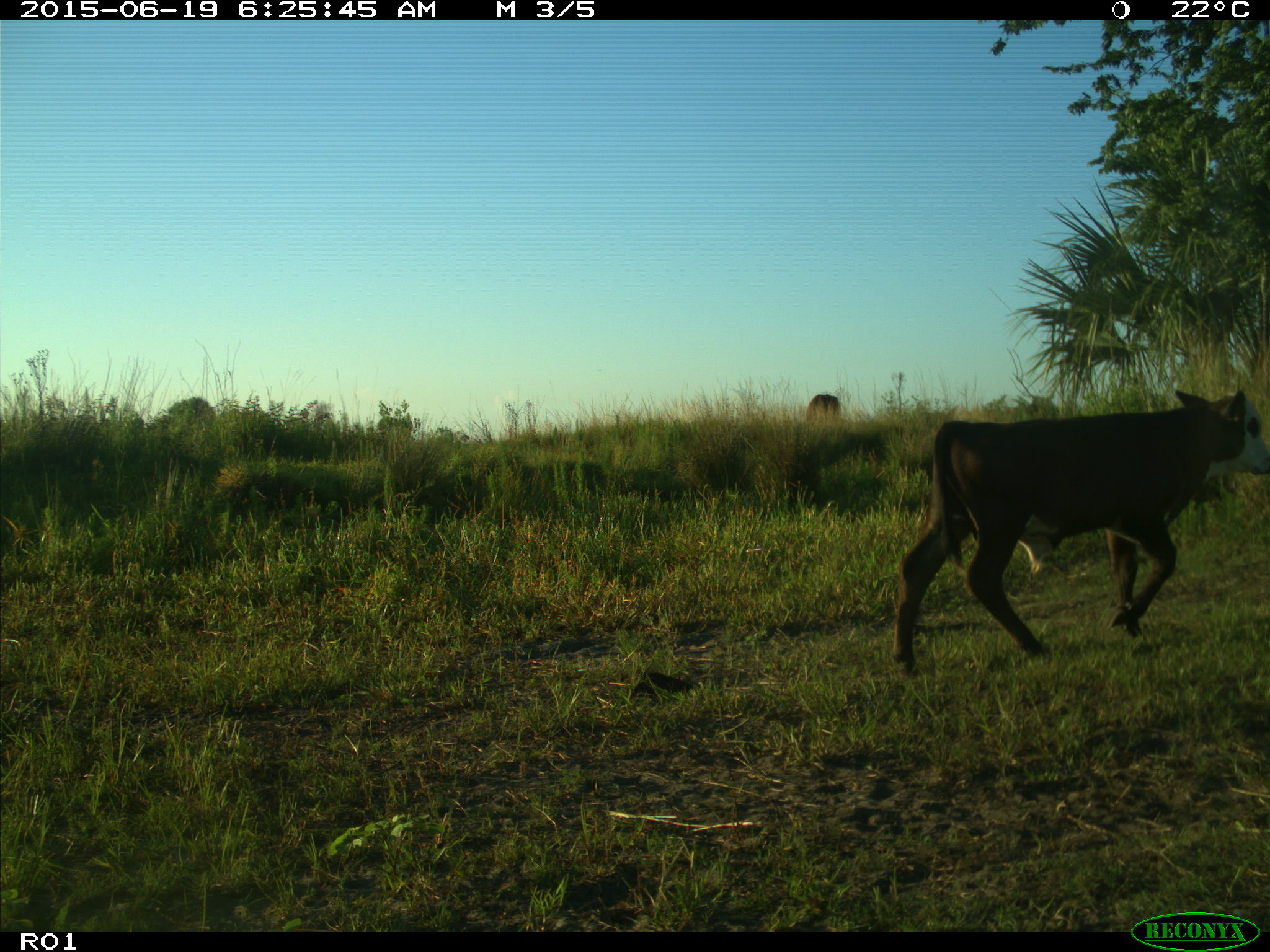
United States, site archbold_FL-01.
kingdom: Animalia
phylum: Chordata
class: Mammalia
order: Artiodactyla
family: Bovidae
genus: Bos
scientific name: Bos taurus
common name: domestic cow